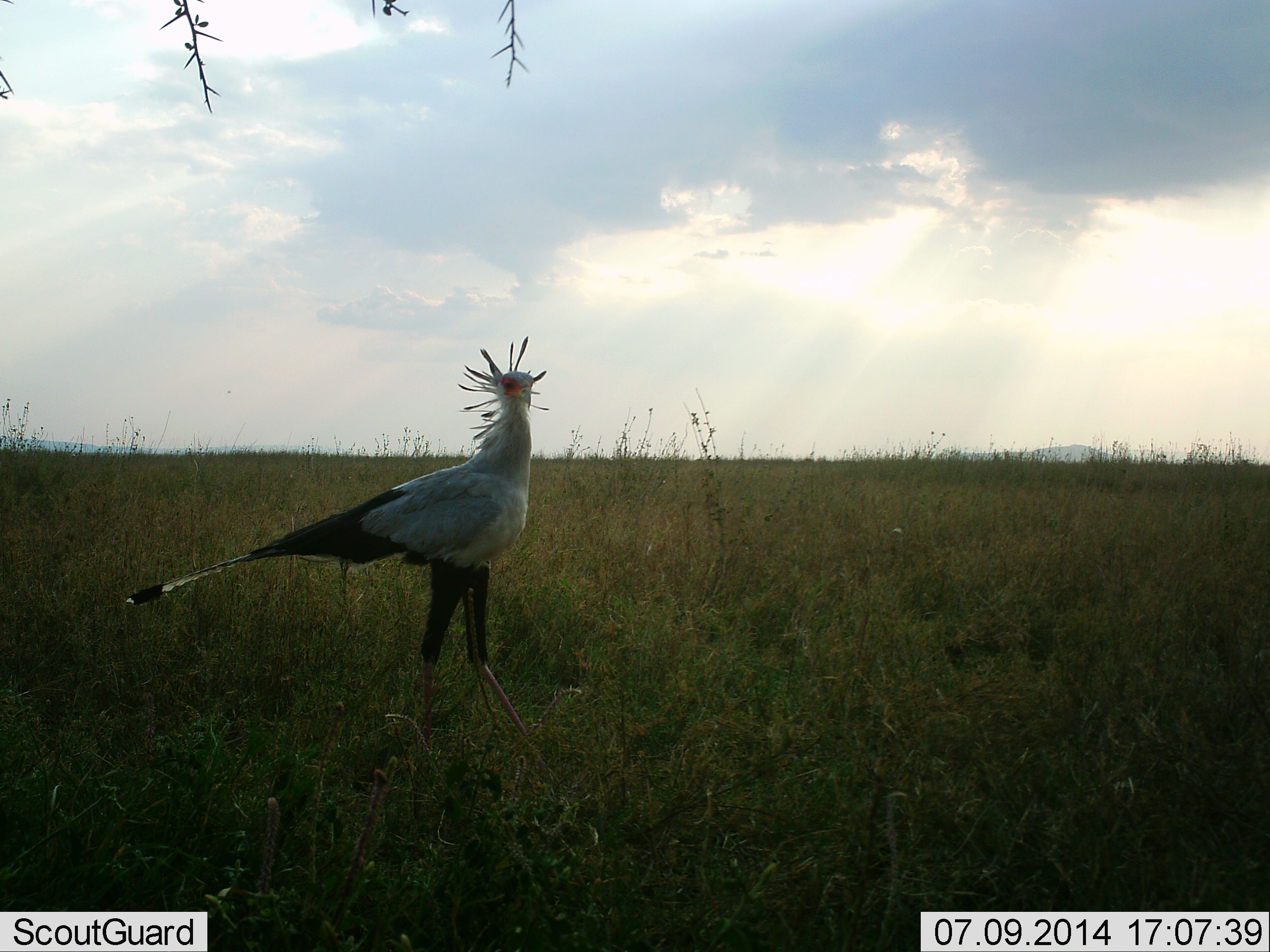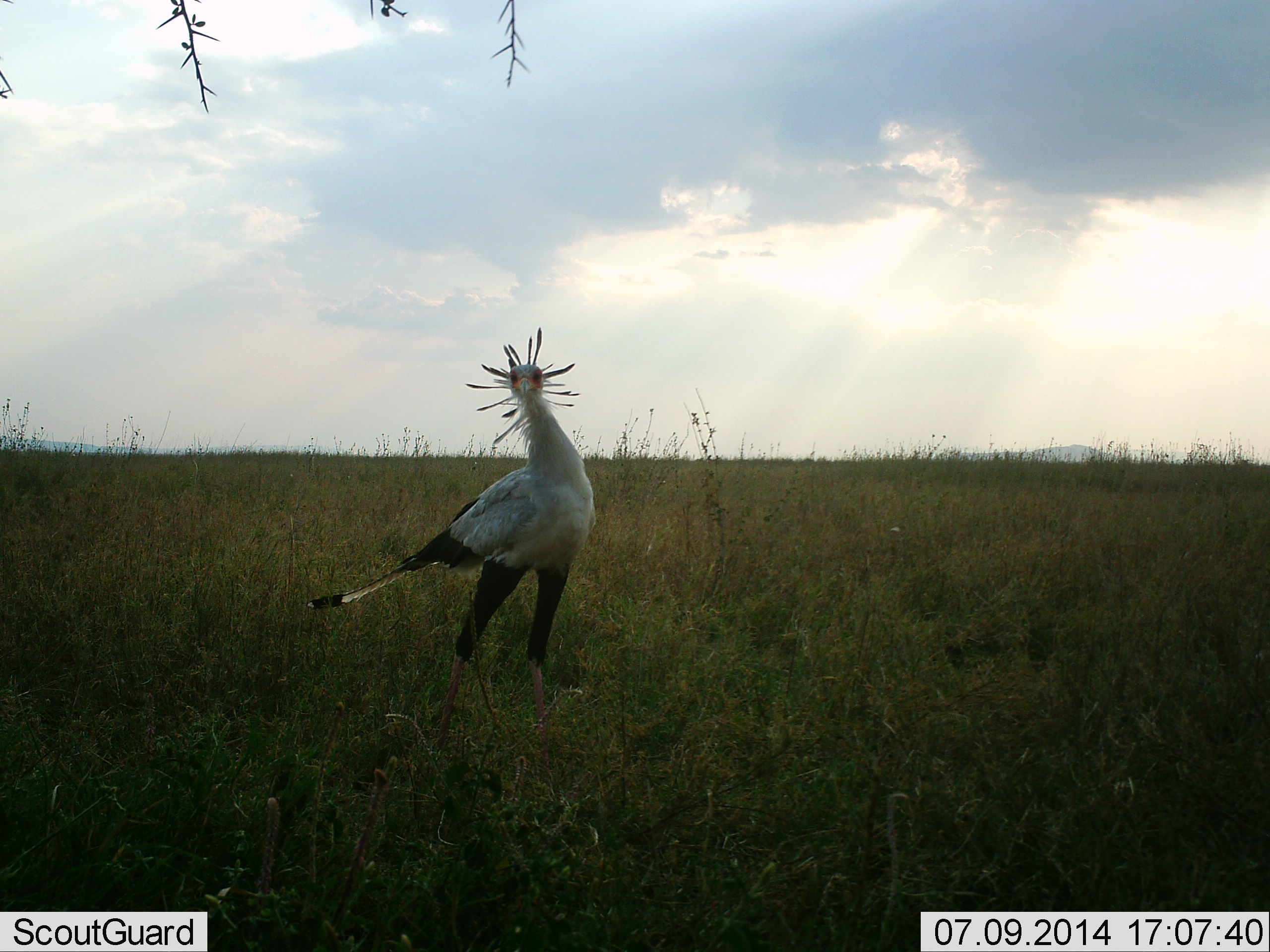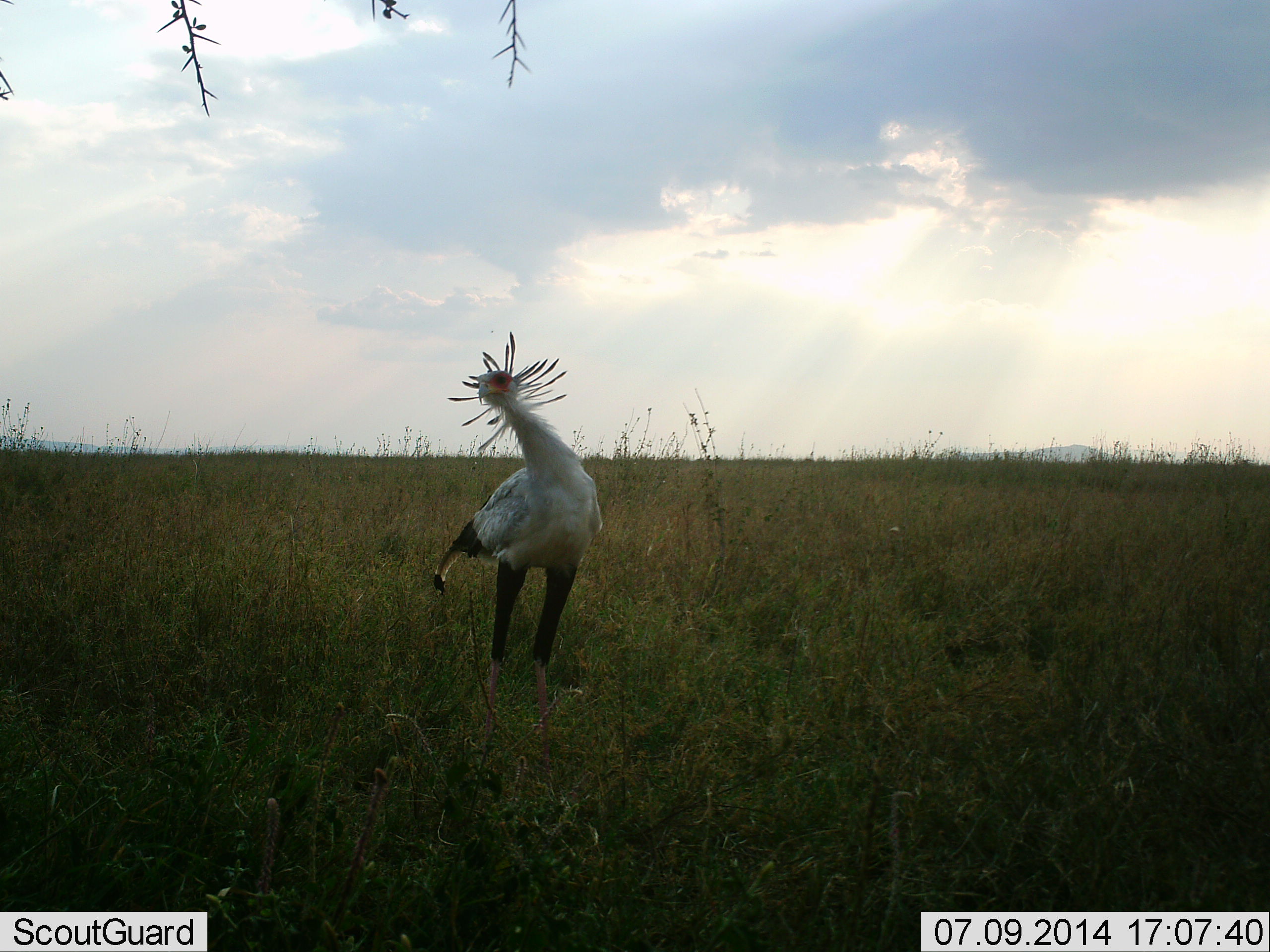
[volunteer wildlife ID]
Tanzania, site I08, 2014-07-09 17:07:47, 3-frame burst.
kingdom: Animalia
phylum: Chordata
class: Aves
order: Accipitriformes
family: Sagittariidae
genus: Sagittarius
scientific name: Sagittarius serpentarius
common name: secretary bird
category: secretarybird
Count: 1.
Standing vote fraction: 60%.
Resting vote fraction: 0%.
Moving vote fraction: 30%.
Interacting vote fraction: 10%.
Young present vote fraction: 0%.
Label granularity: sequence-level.